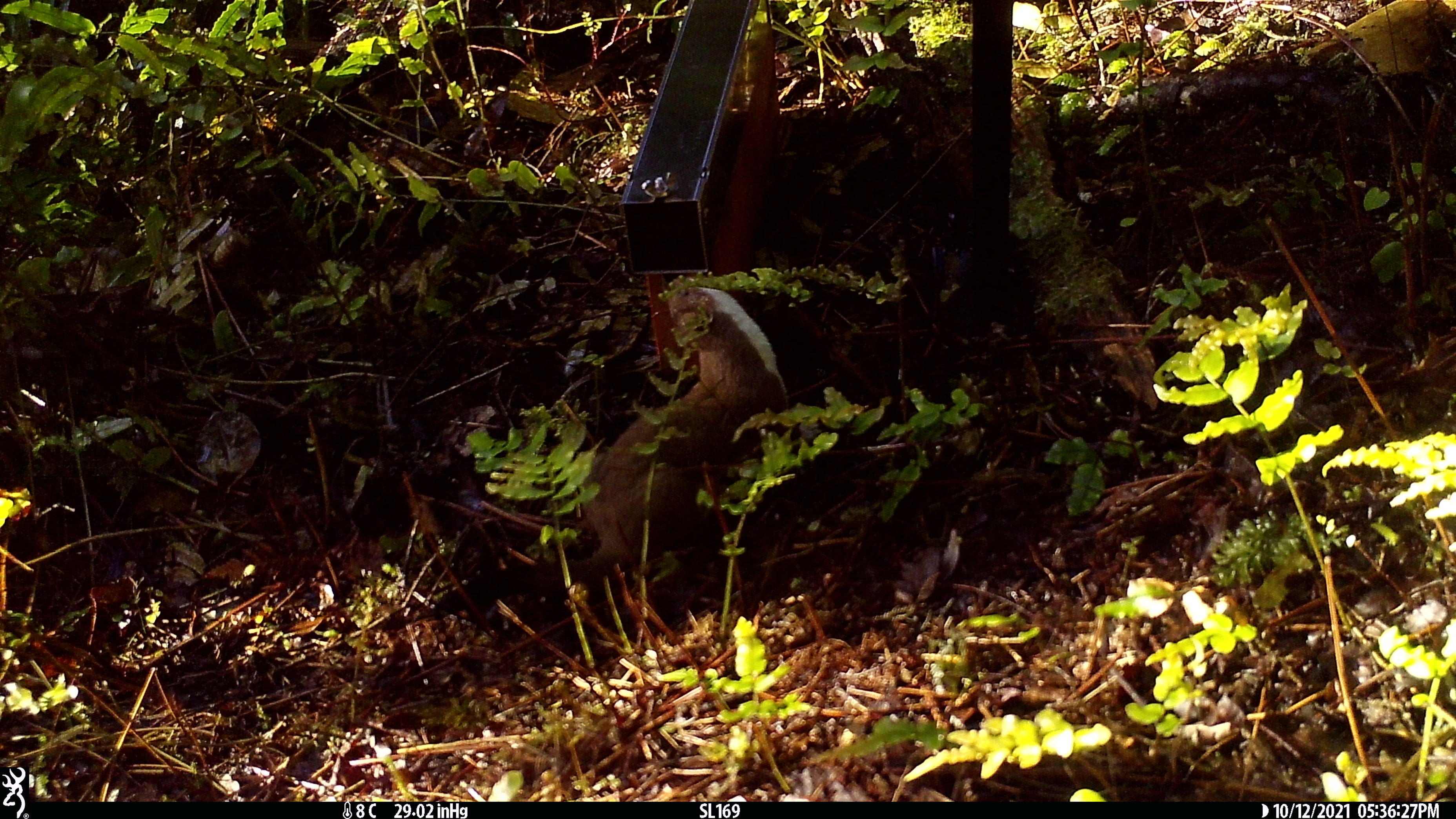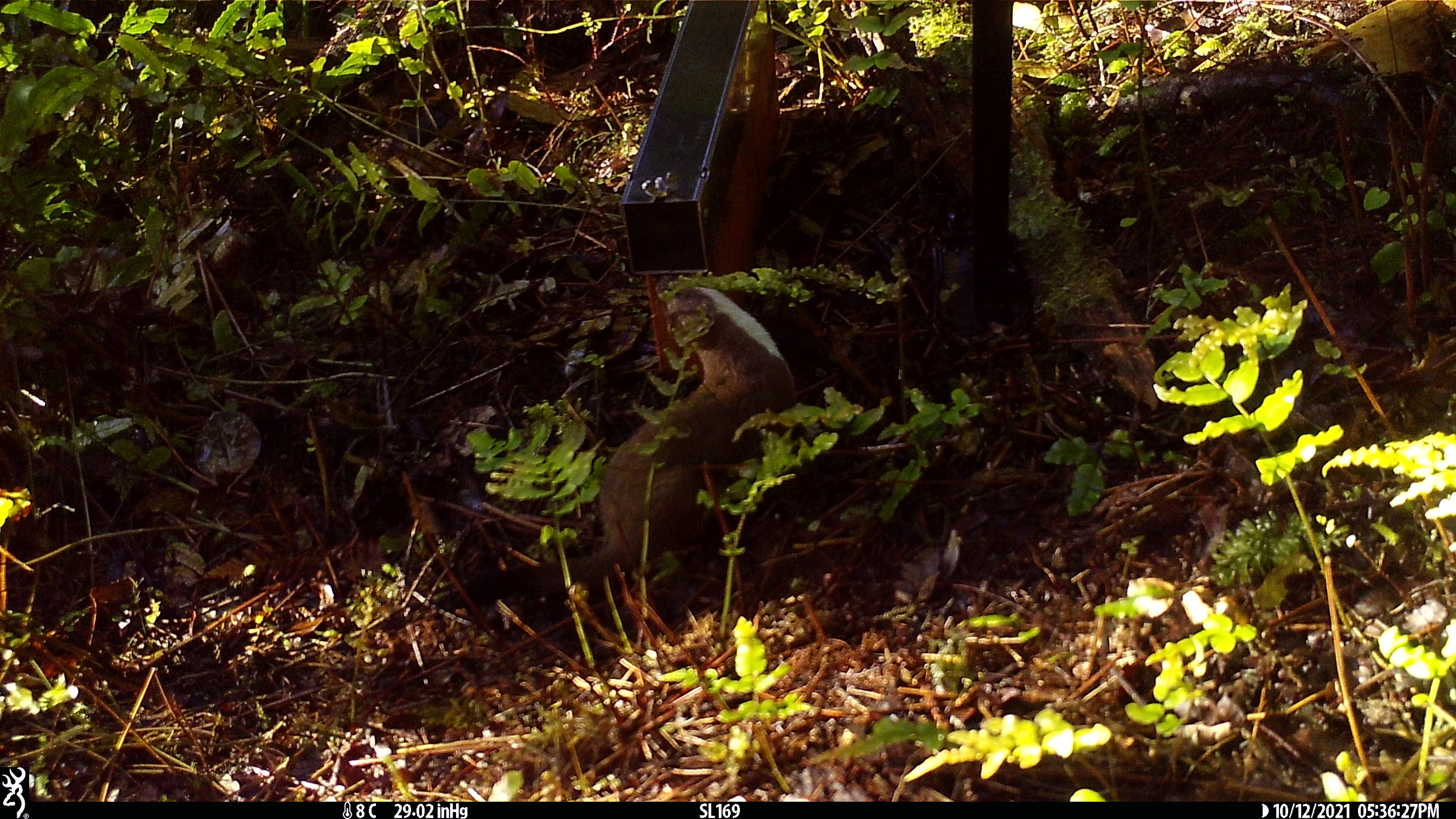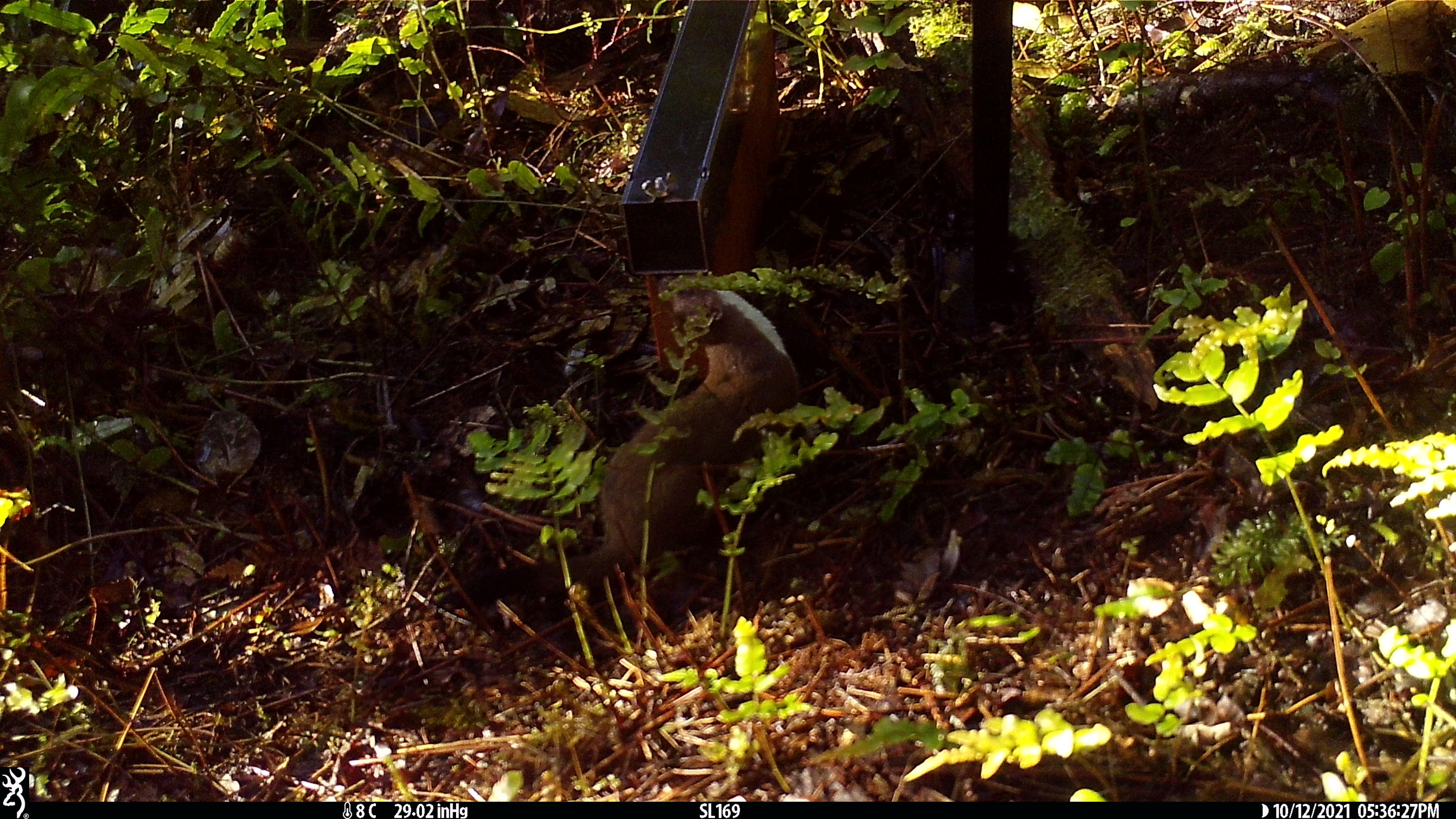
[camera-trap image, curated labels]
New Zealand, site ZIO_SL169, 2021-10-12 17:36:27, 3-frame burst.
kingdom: Animalia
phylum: Chordata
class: Mammalia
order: Carnivora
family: Mustelidae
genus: Mustela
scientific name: Mustela erminea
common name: stoat